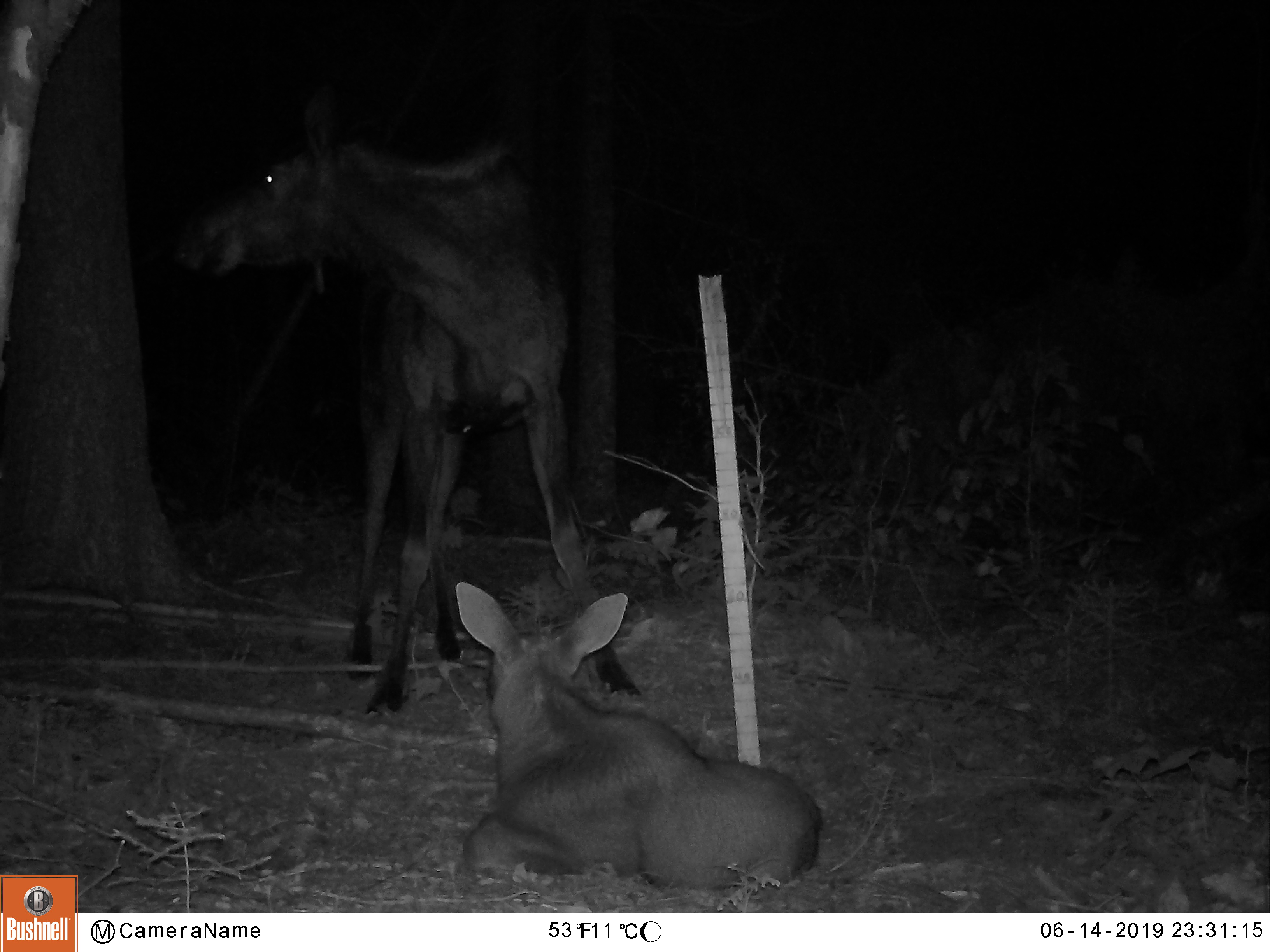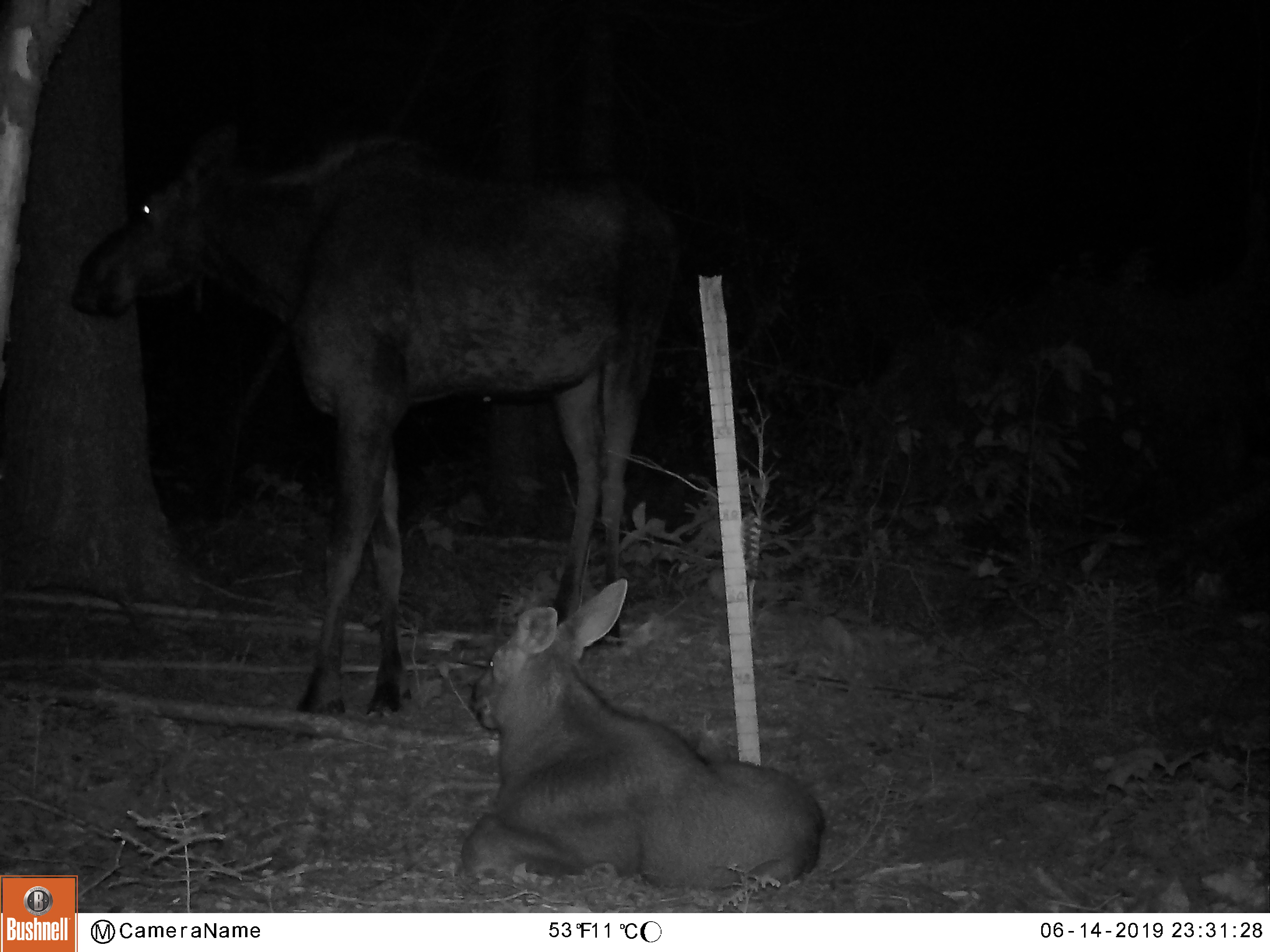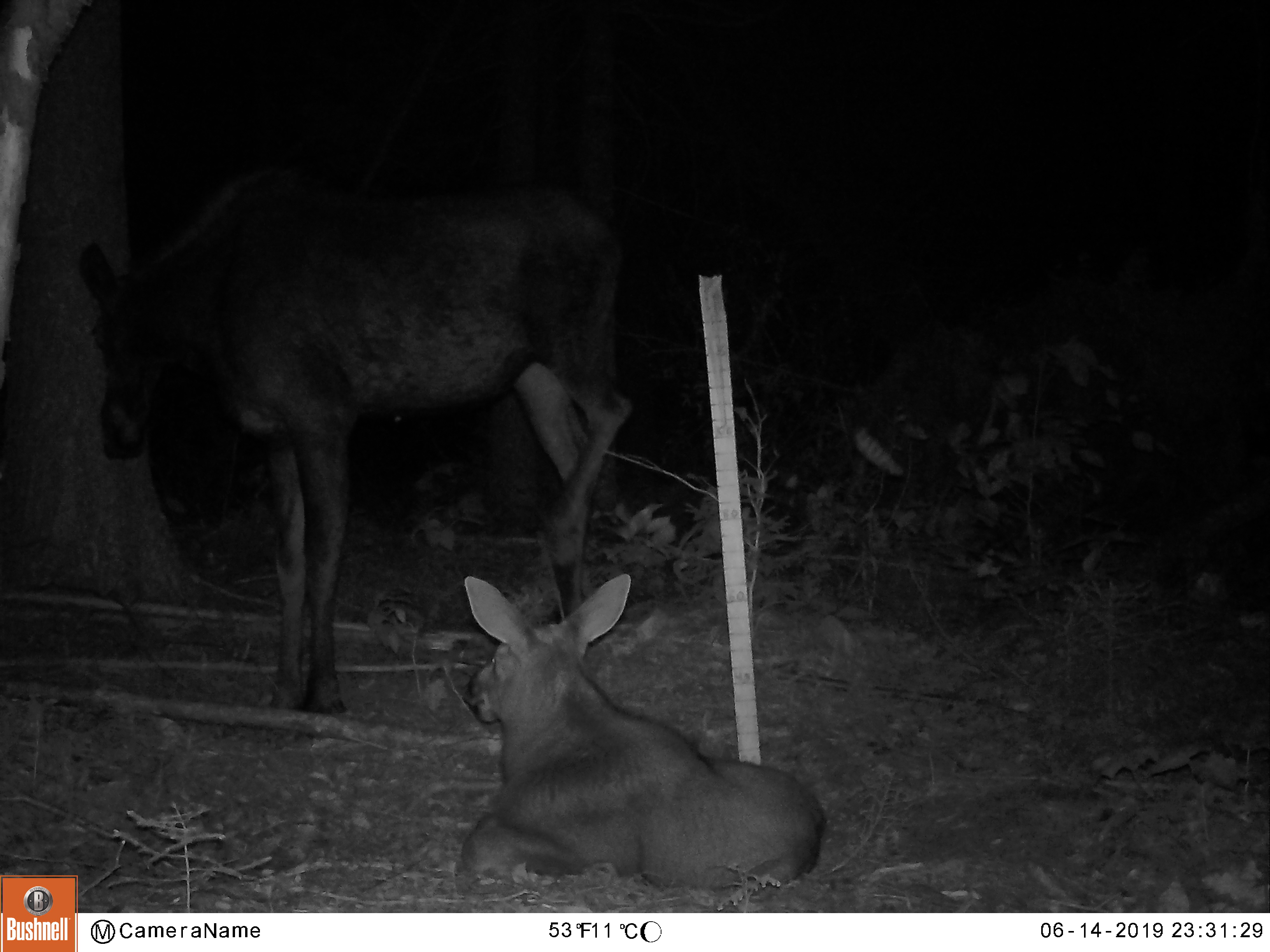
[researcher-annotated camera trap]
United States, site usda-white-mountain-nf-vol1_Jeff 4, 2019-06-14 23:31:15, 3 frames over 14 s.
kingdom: Animalia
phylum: Chordata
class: Mammalia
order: Artiodactyla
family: Cervidae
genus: Alces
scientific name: Alces alces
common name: moose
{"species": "moose (Alces alces)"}